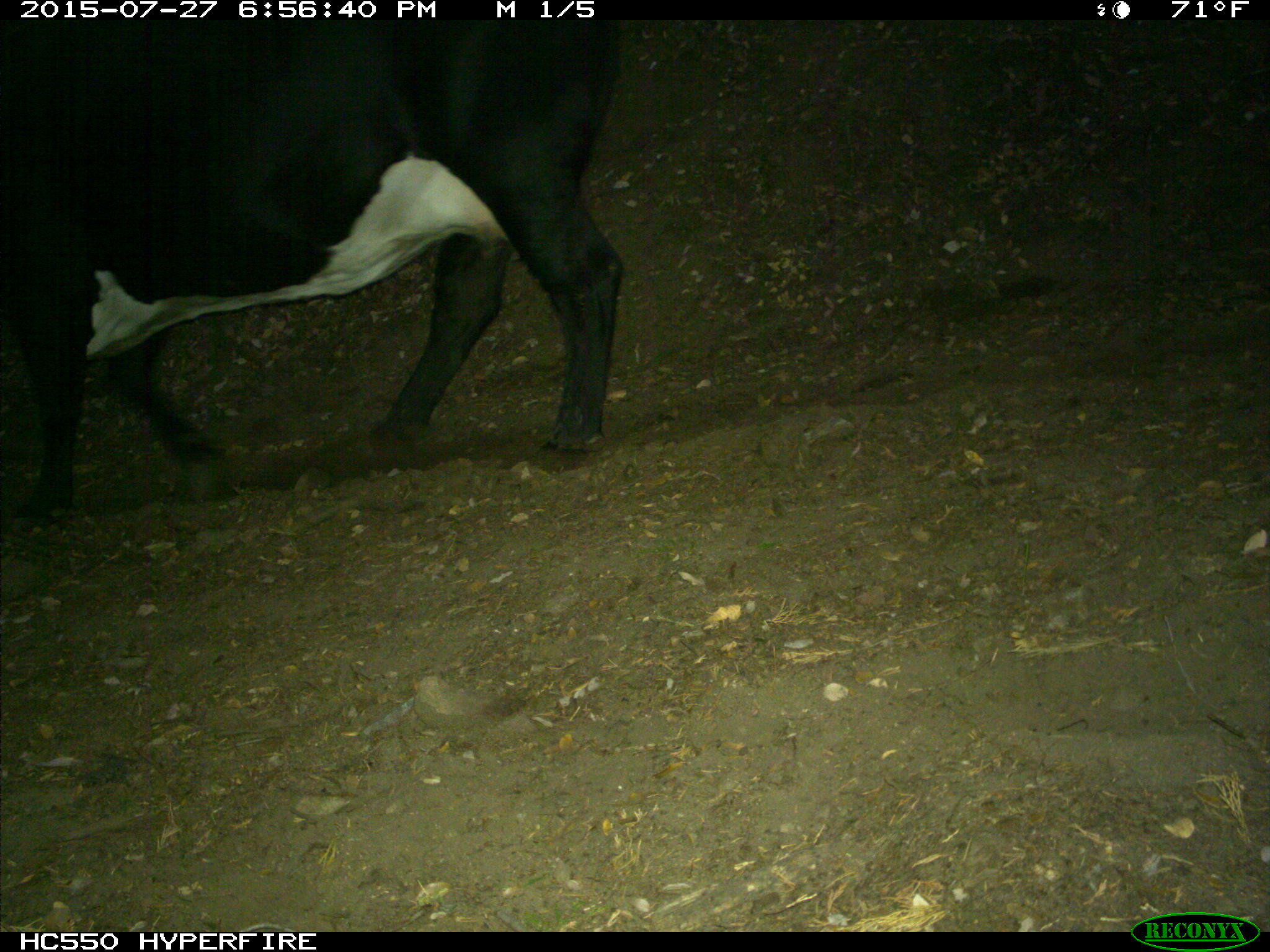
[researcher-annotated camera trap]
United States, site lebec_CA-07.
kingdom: Animalia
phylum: Chordata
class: Mammalia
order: Artiodactyla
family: Bovidae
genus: Bos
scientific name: Bos taurus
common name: domestic cow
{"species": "Bos taurus (domestic cow)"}